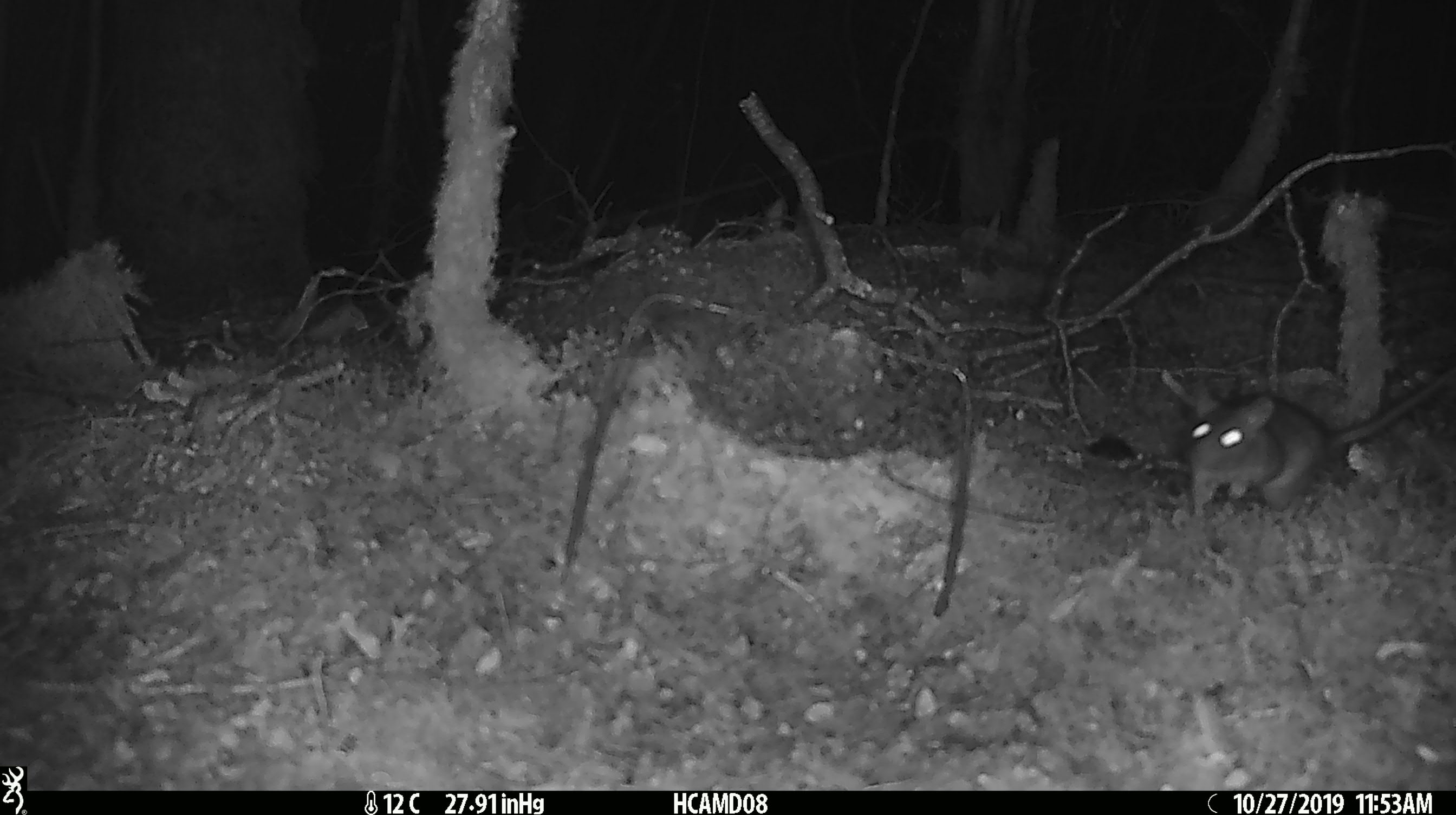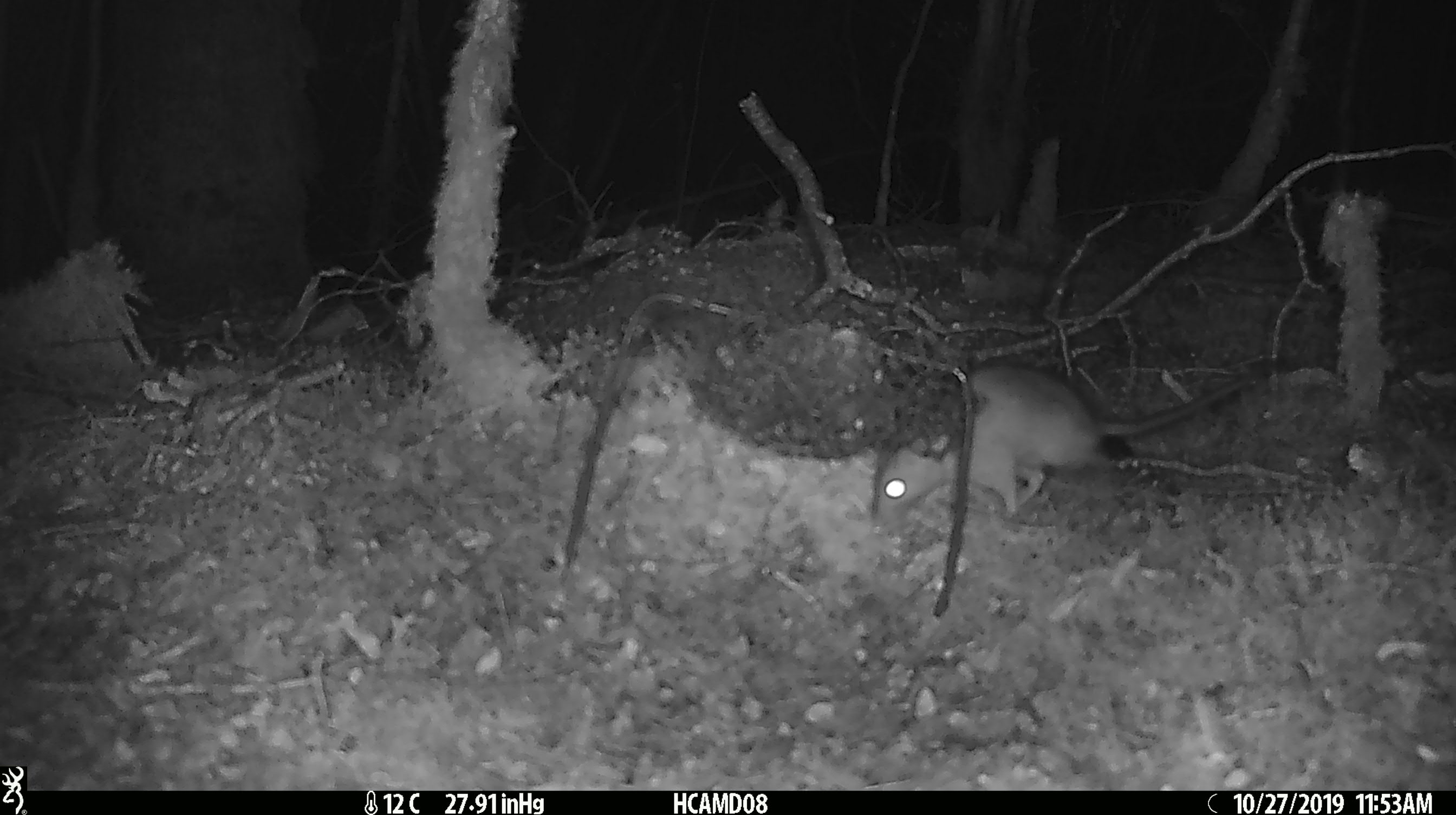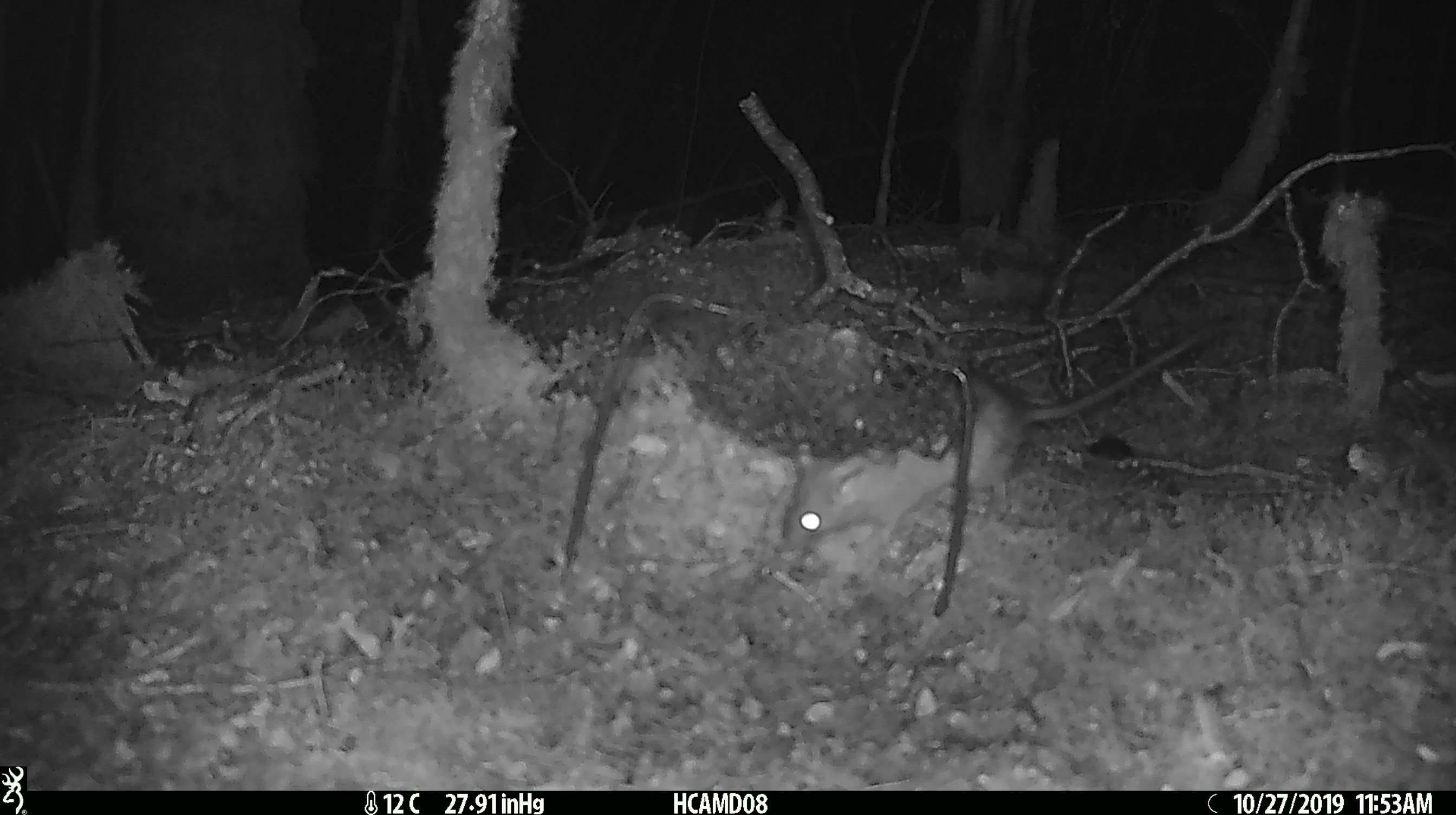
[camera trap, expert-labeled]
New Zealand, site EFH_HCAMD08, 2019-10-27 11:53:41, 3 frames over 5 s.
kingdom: Animalia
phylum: Chordata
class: Mammalia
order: Rodentia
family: Muridae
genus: Rattus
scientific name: Rattus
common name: rat